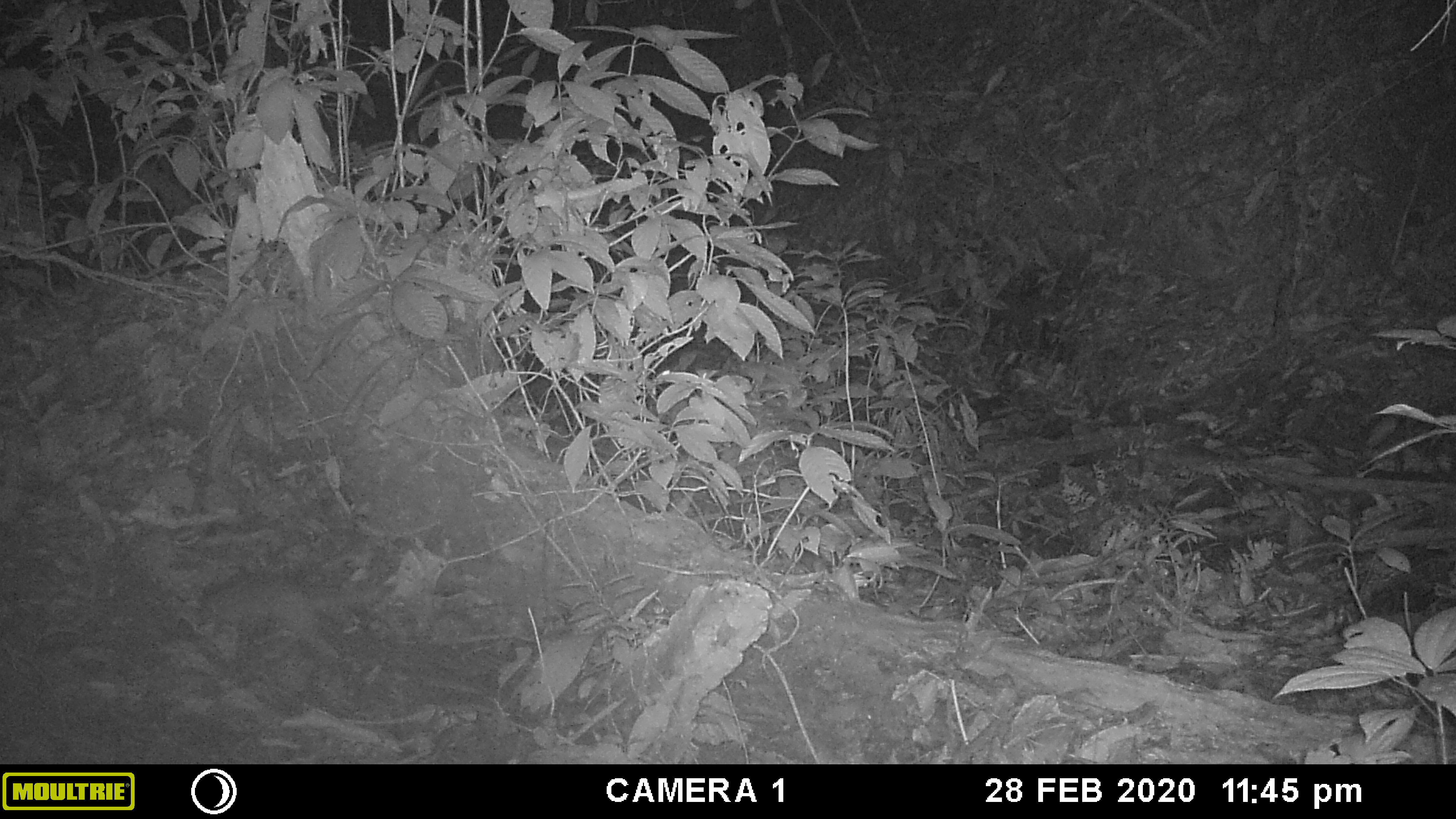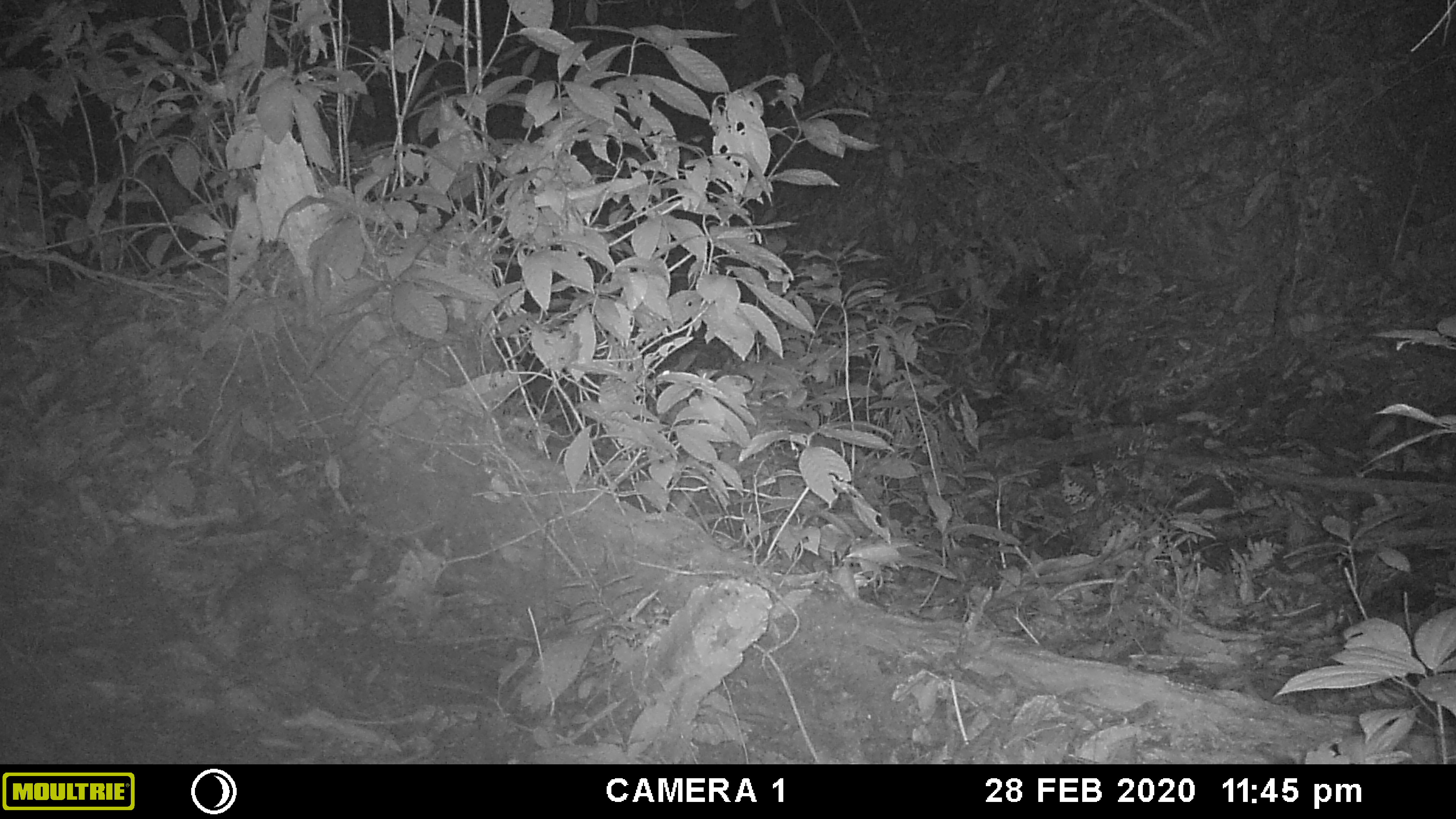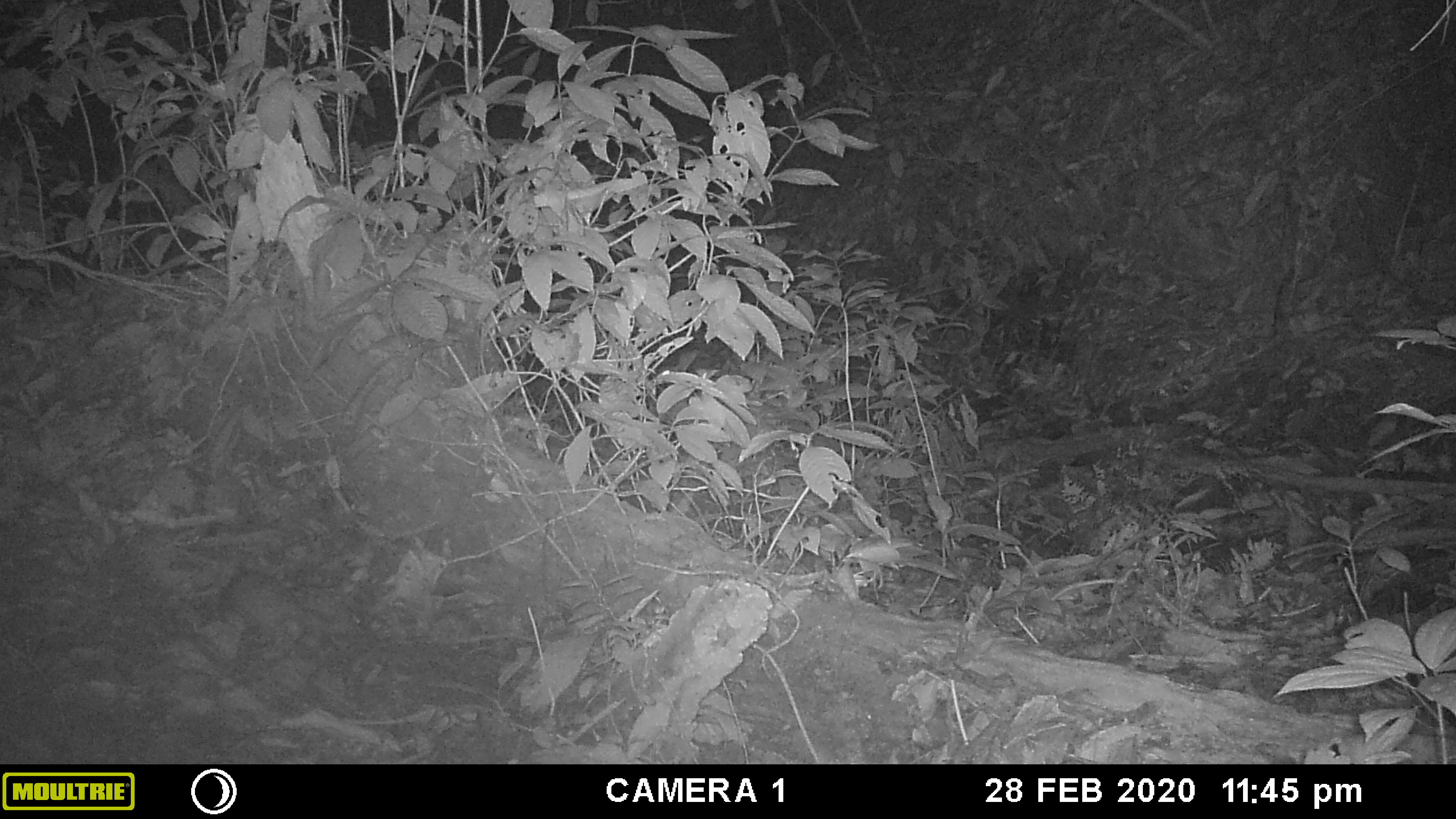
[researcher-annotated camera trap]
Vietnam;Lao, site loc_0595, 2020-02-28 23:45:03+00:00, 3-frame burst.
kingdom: Animalia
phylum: Chordata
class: Mammalia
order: Carnivora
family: Mustelidae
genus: Melogale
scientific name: Melogale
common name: ferret badger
Ferret badger (Melogale). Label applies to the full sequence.